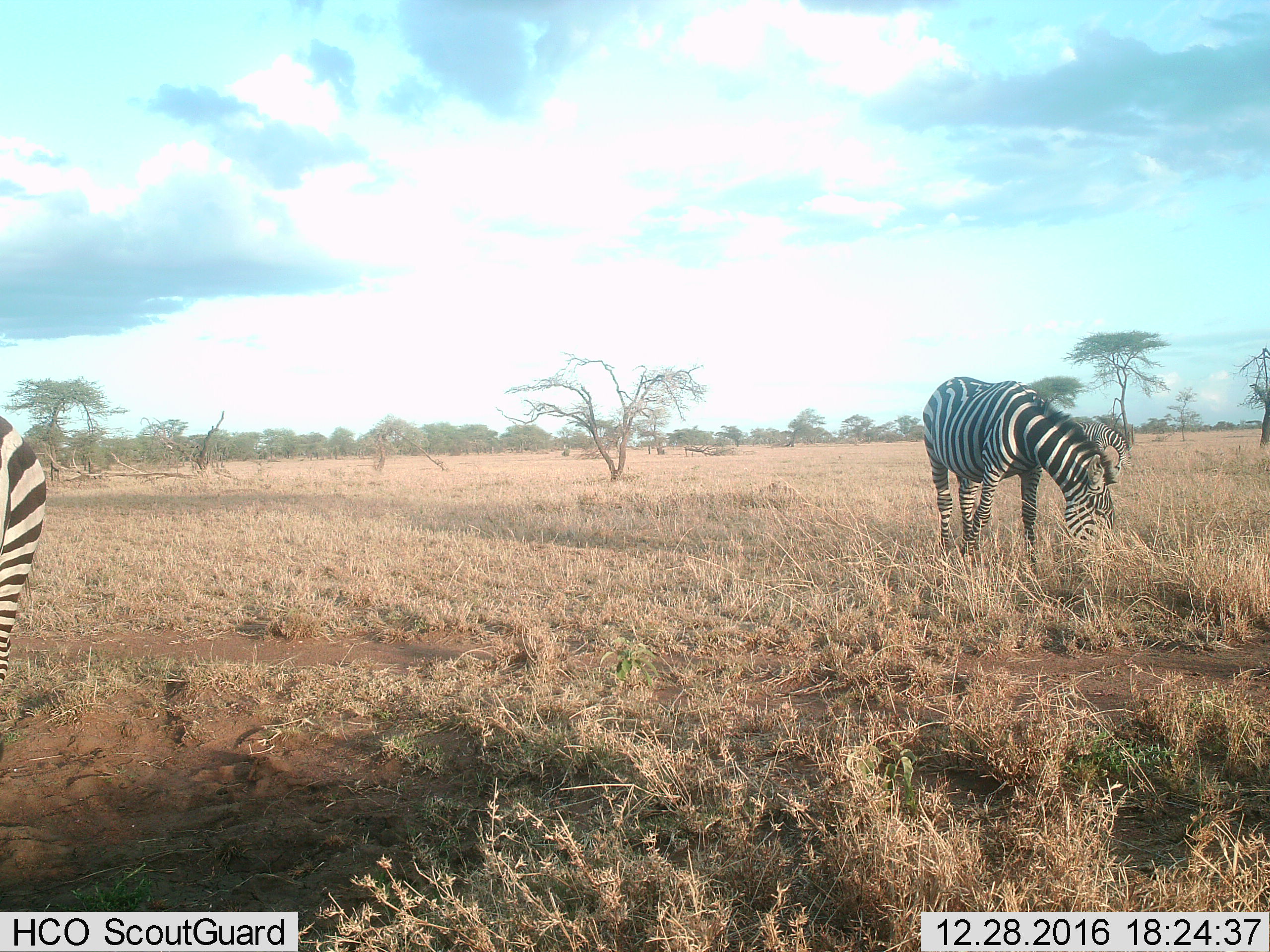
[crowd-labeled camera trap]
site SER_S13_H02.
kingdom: Animalia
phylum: Chordata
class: Mammalia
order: Perissodactyla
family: Equidae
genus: Equus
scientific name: Equus quagga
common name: plains zebra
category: zebraplains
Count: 3.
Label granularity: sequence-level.